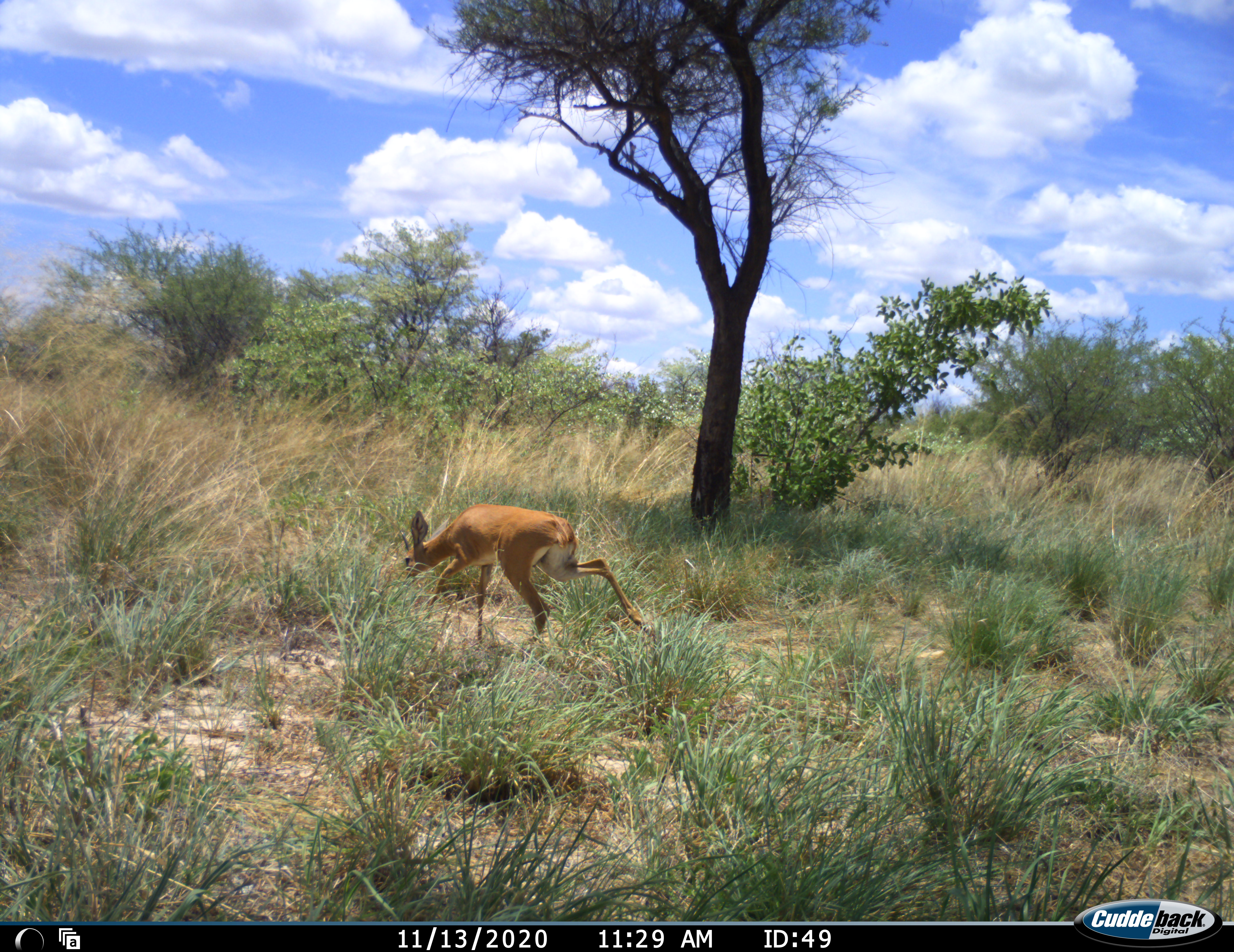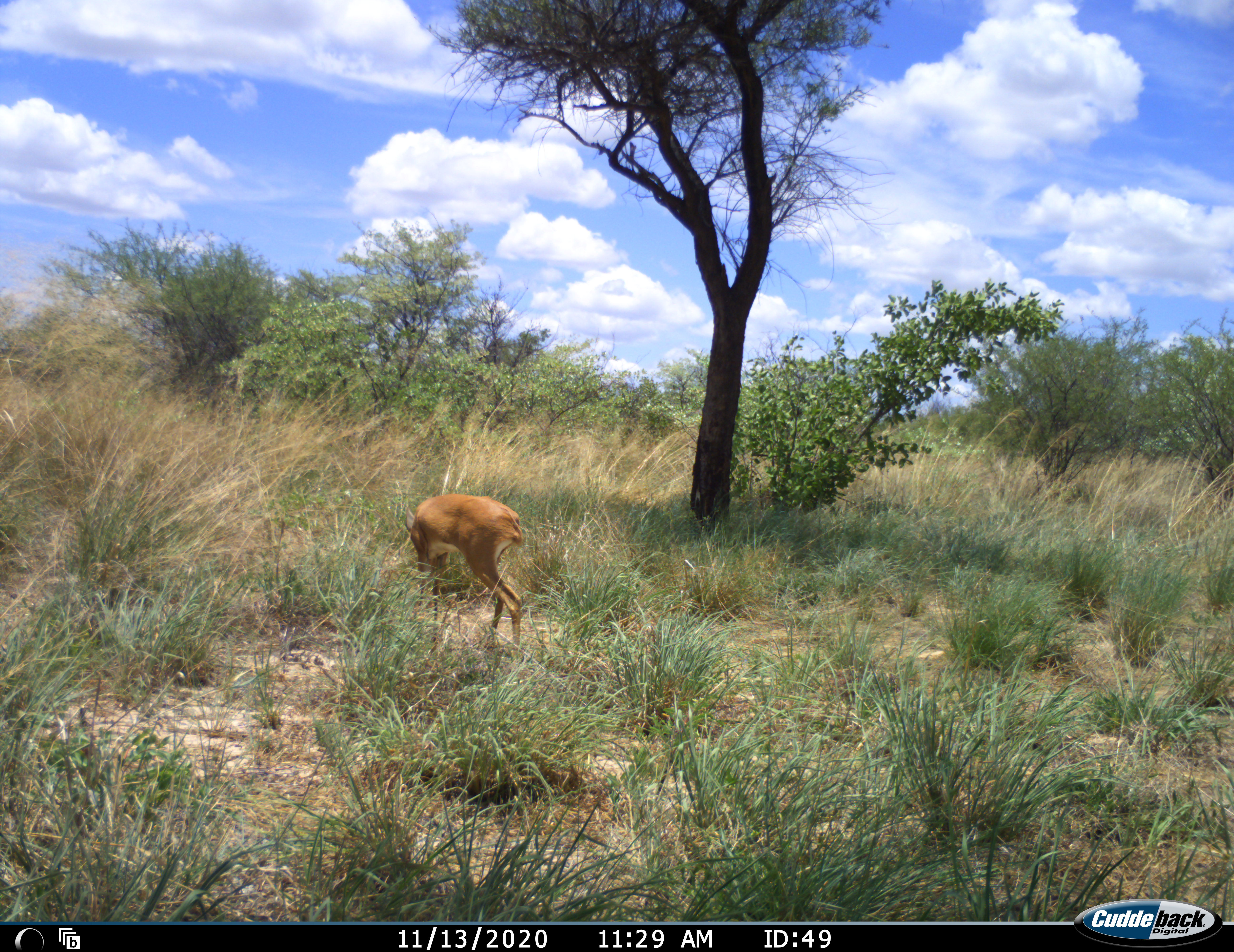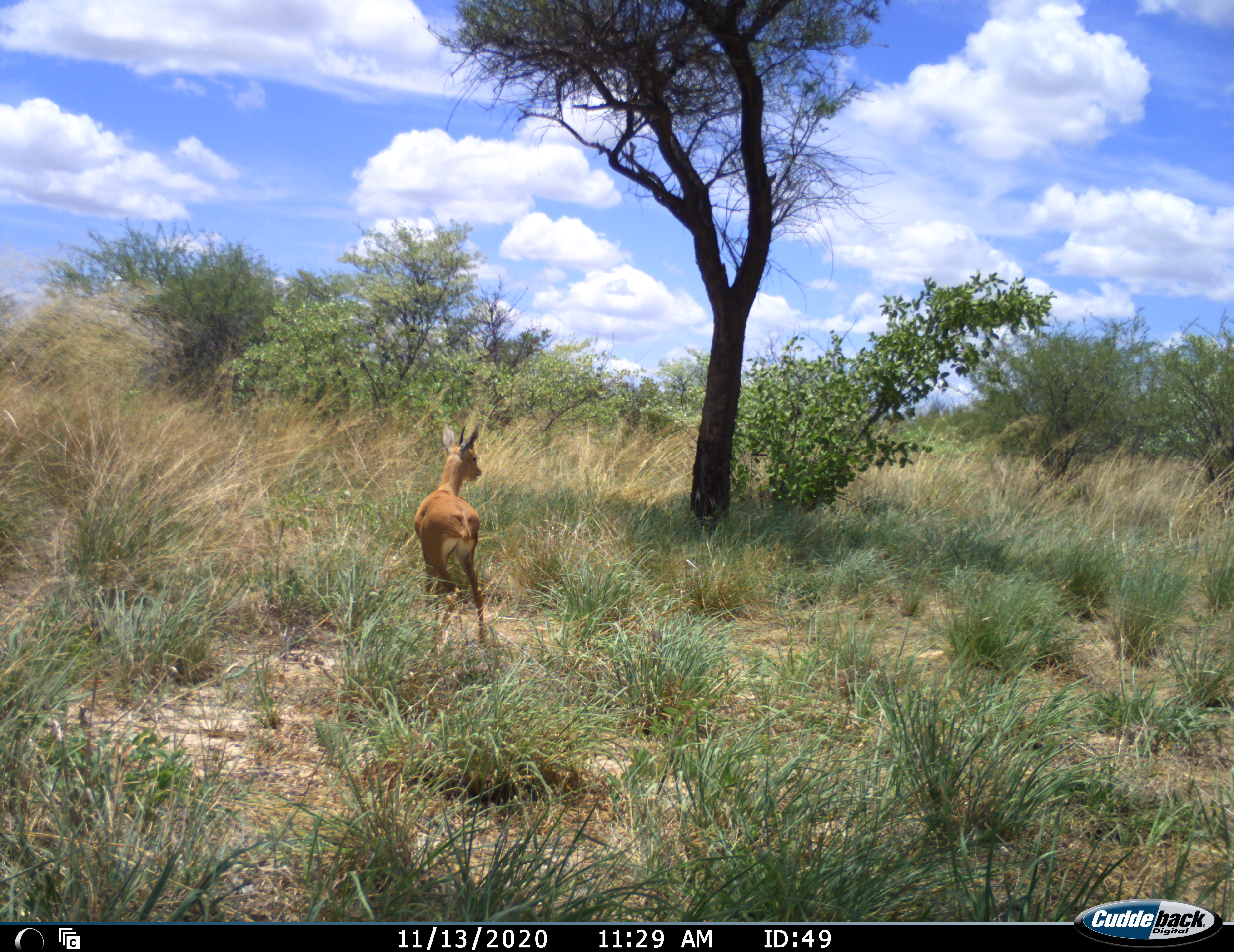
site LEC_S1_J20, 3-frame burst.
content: unidentified animal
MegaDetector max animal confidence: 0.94